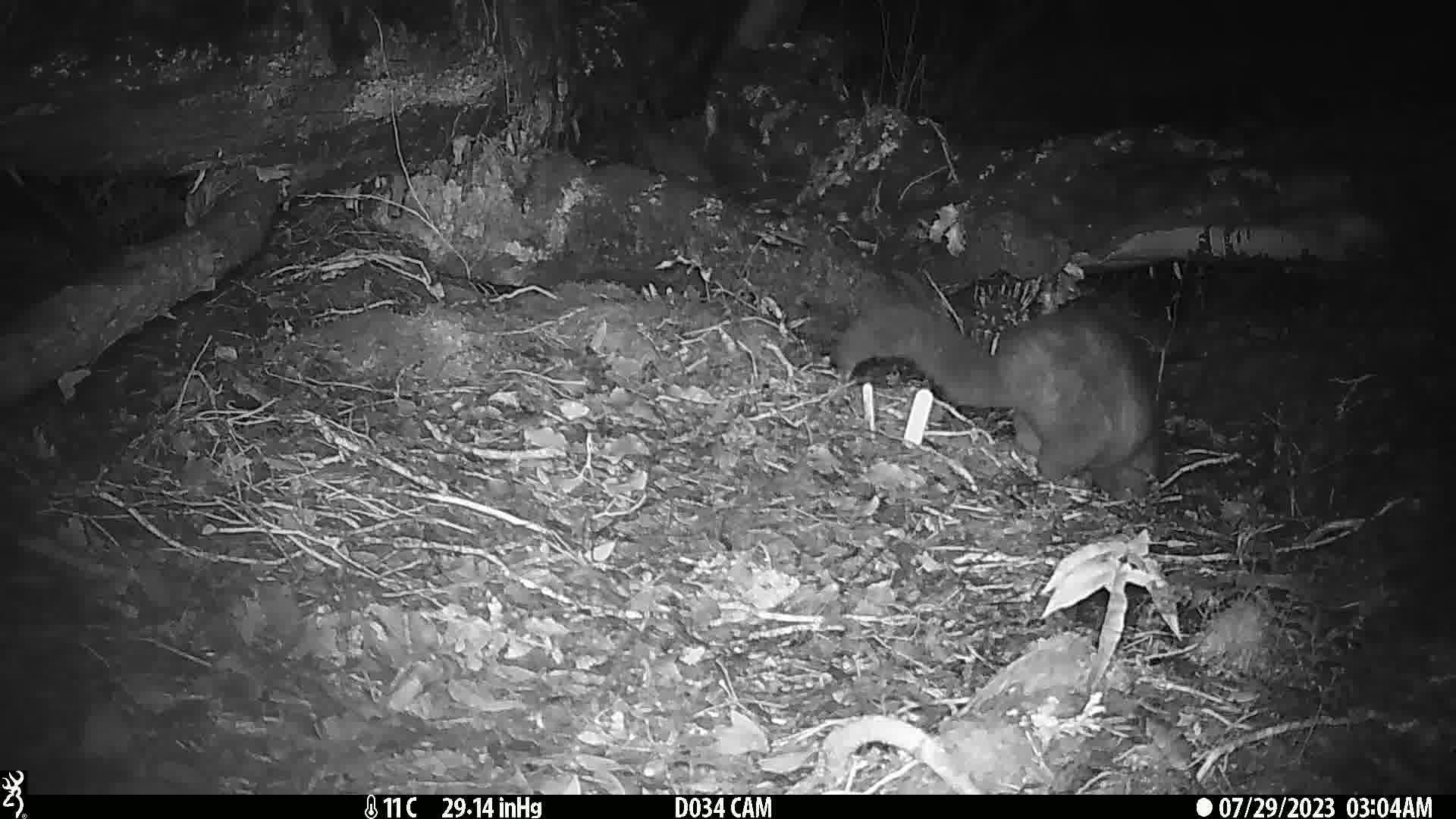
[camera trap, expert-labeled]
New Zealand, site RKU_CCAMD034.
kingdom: Animalia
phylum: Chordata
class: Mammalia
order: Diprotodontia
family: Phalangeridae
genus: Trichosurus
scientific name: Trichosurus vulpecula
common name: common brushtail possum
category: possum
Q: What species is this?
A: Possum (common brushtail possum) (Trichosurus vulpecula).